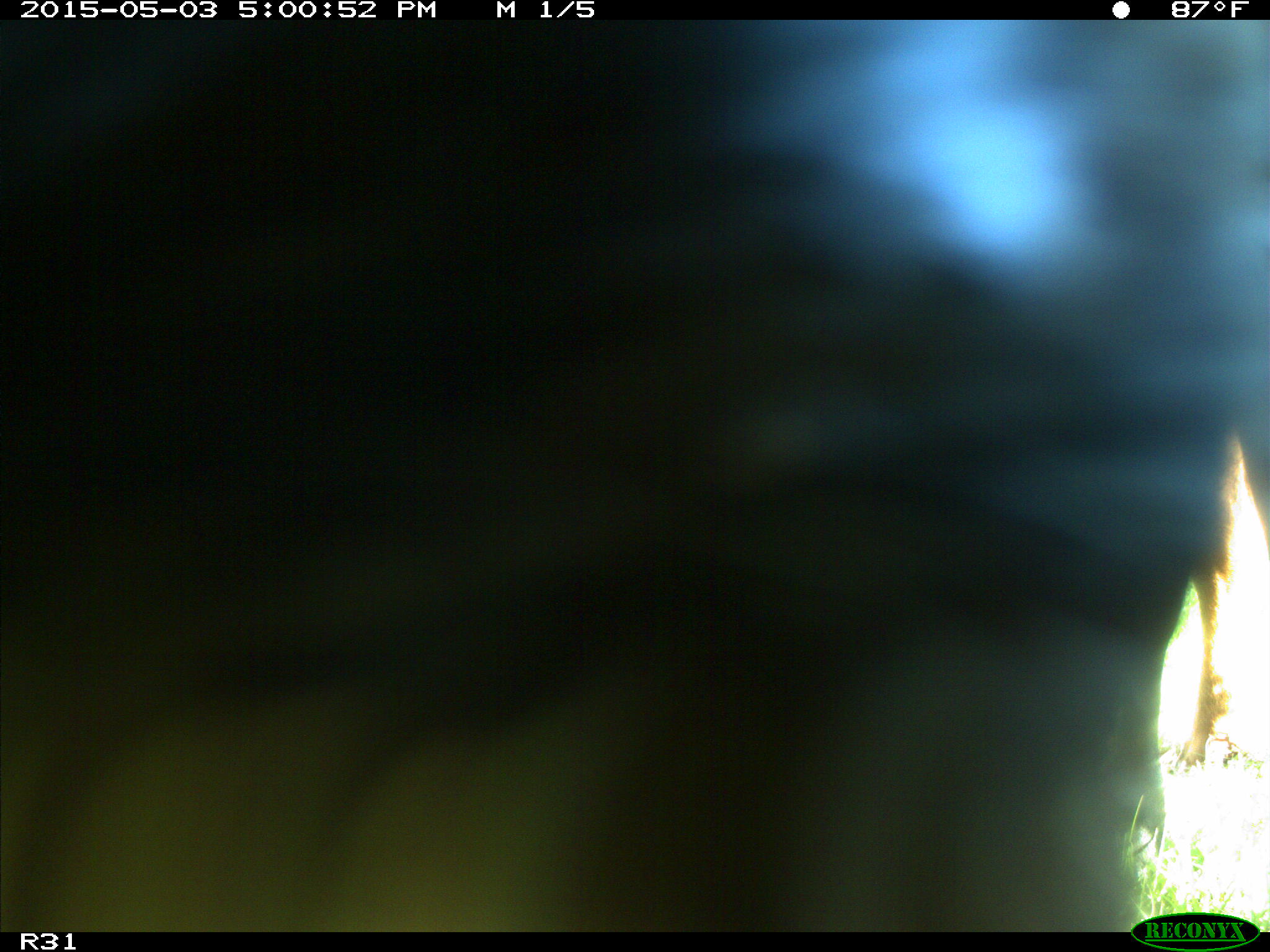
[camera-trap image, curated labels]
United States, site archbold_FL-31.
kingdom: Animalia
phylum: Chordata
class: Mammalia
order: Artiodactyla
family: Bovidae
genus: Bos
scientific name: Bos taurus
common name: domestic cow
Bos taurus (domestic cow).